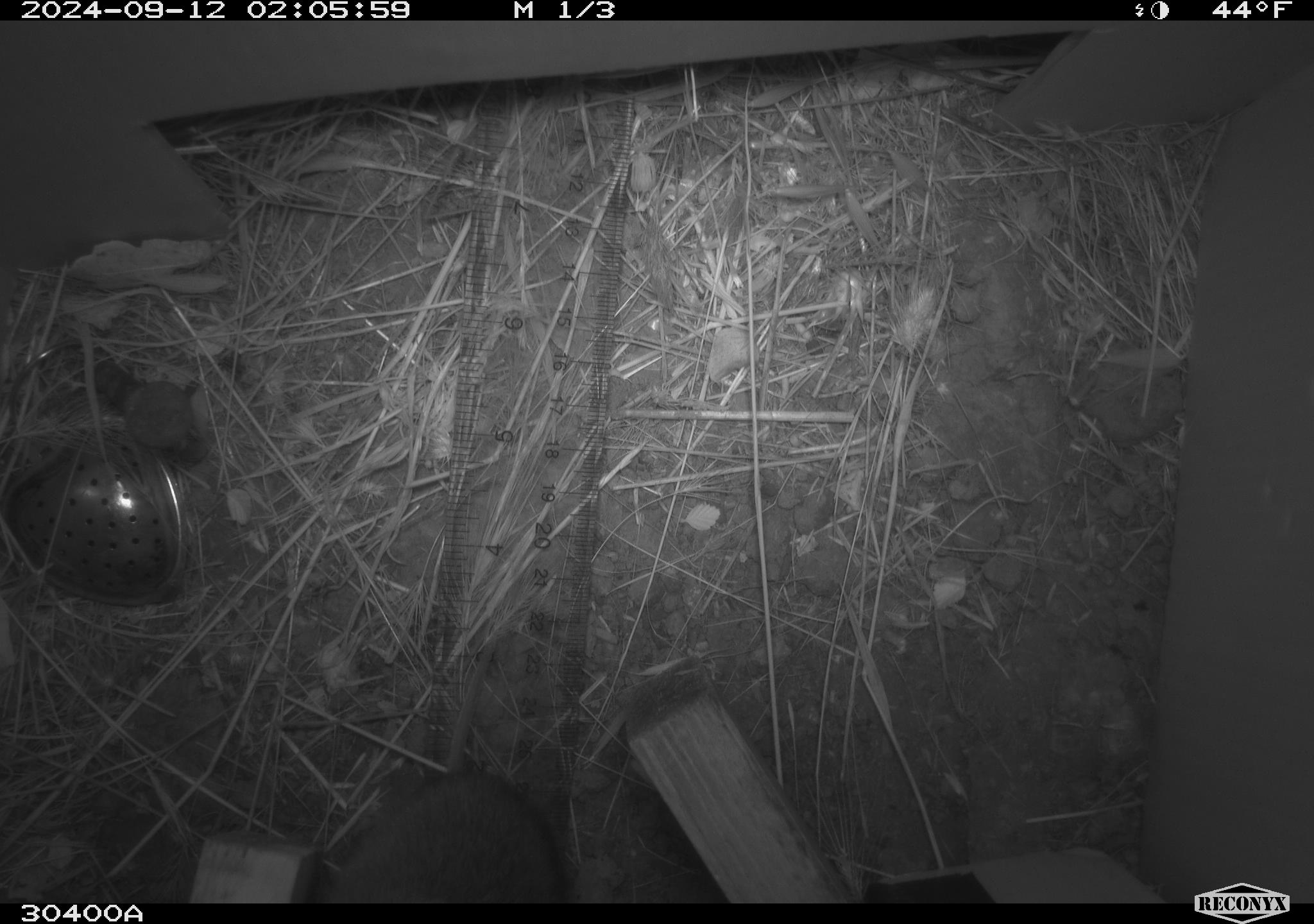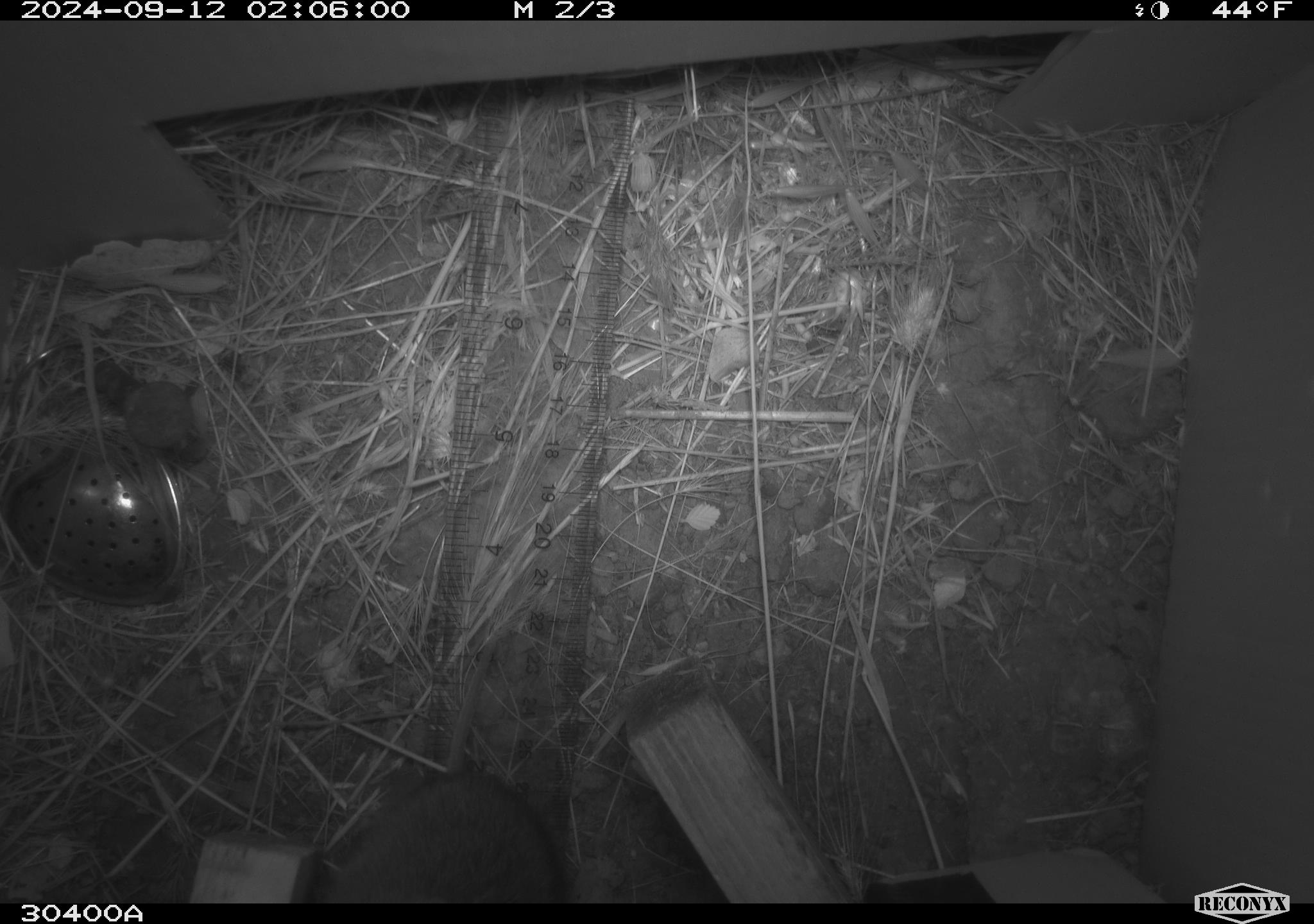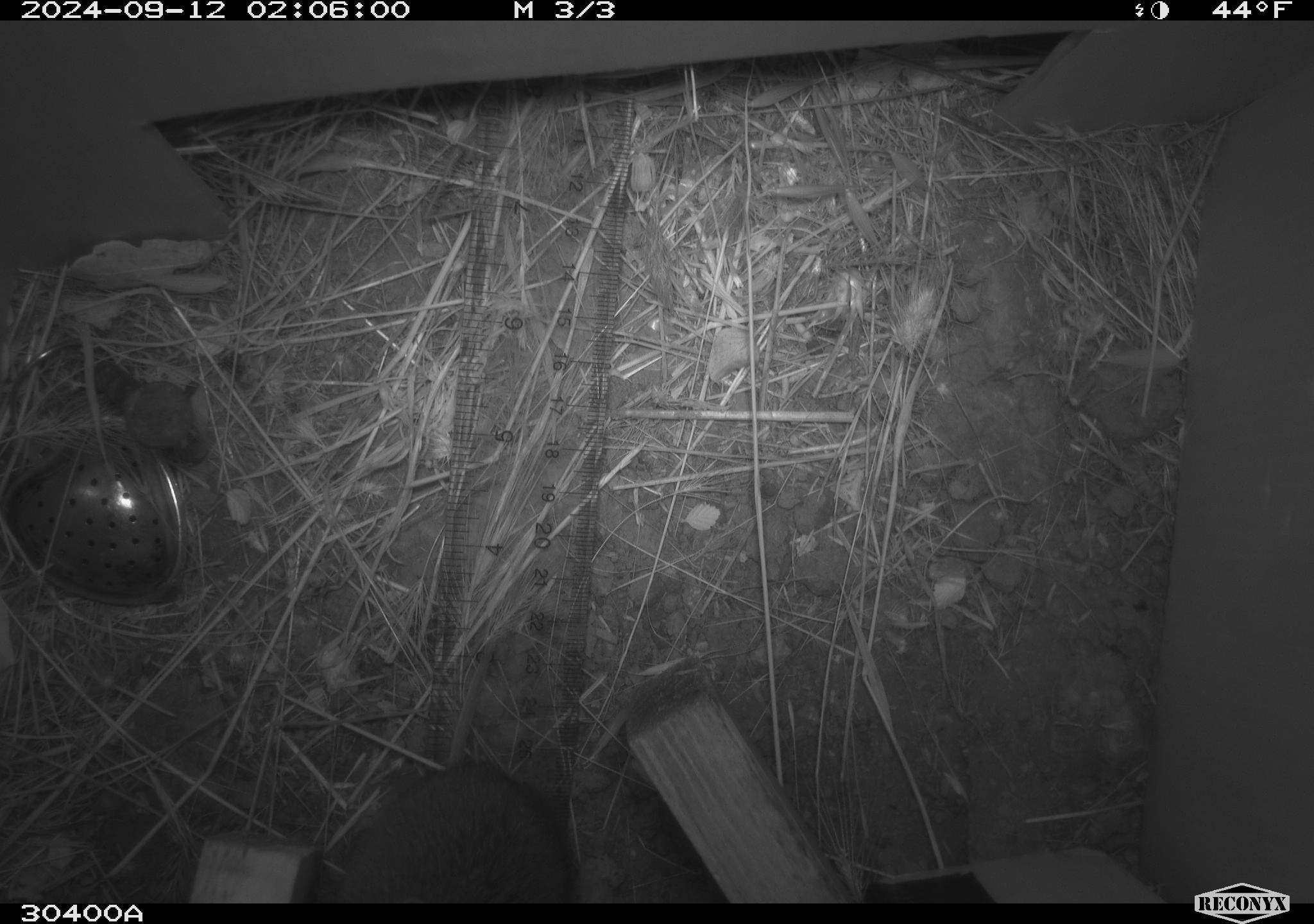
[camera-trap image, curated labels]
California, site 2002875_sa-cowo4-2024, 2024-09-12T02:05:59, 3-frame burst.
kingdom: Animalia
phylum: Chordata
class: Mammalia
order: Rodentia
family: Cricetidae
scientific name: Arvicolinae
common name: voles, lemmings, and muskrats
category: arvicolinae subfamily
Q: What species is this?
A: Arvicolinae subfamily (voles, lemmings, and muskrats) (Arvicolinae).